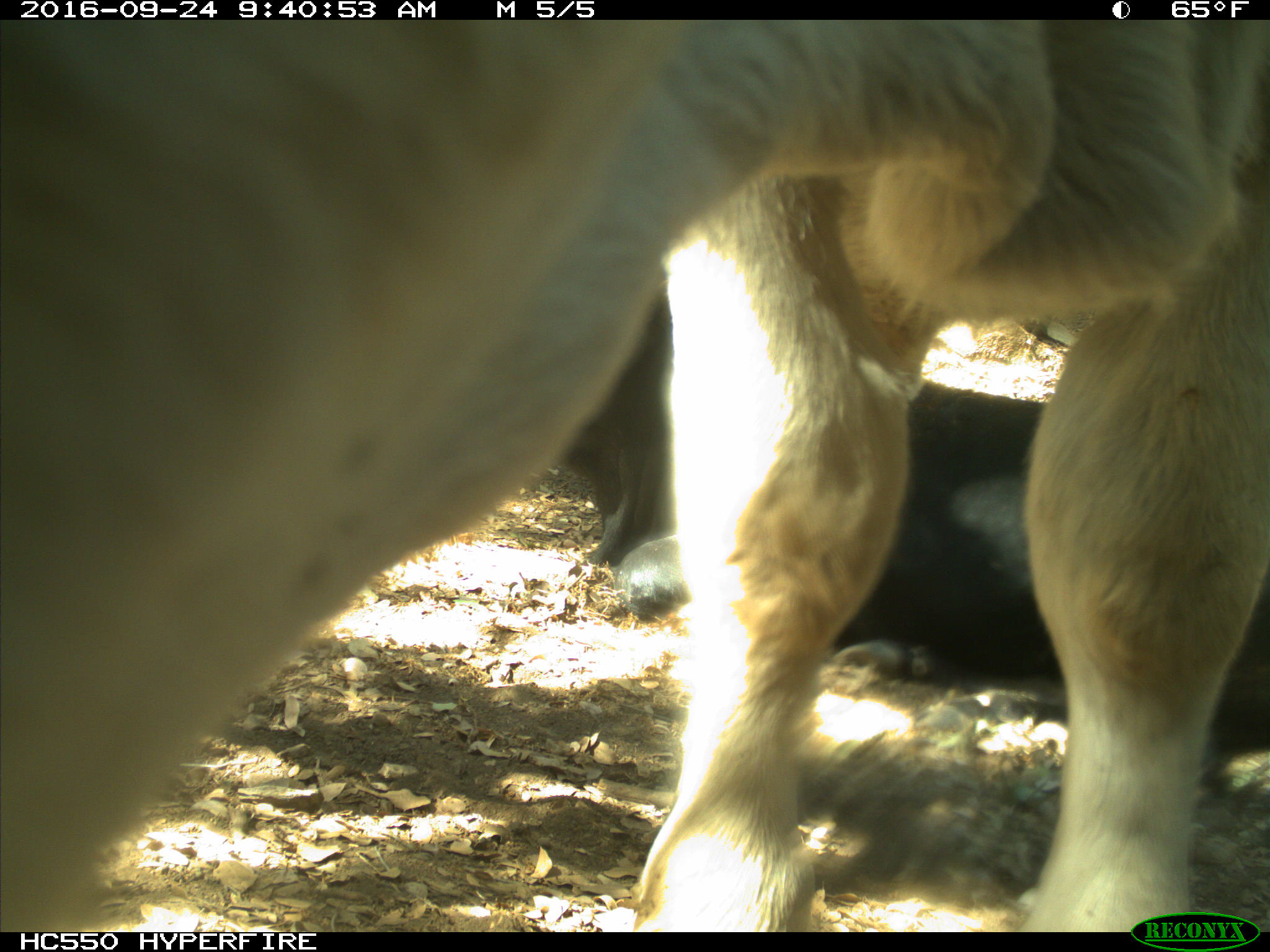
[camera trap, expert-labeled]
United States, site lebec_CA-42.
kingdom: Animalia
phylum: Chordata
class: Mammalia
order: Artiodactyla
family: Bovidae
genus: Bos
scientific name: Bos taurus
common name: domestic cow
Bos taurus (domestic cow).